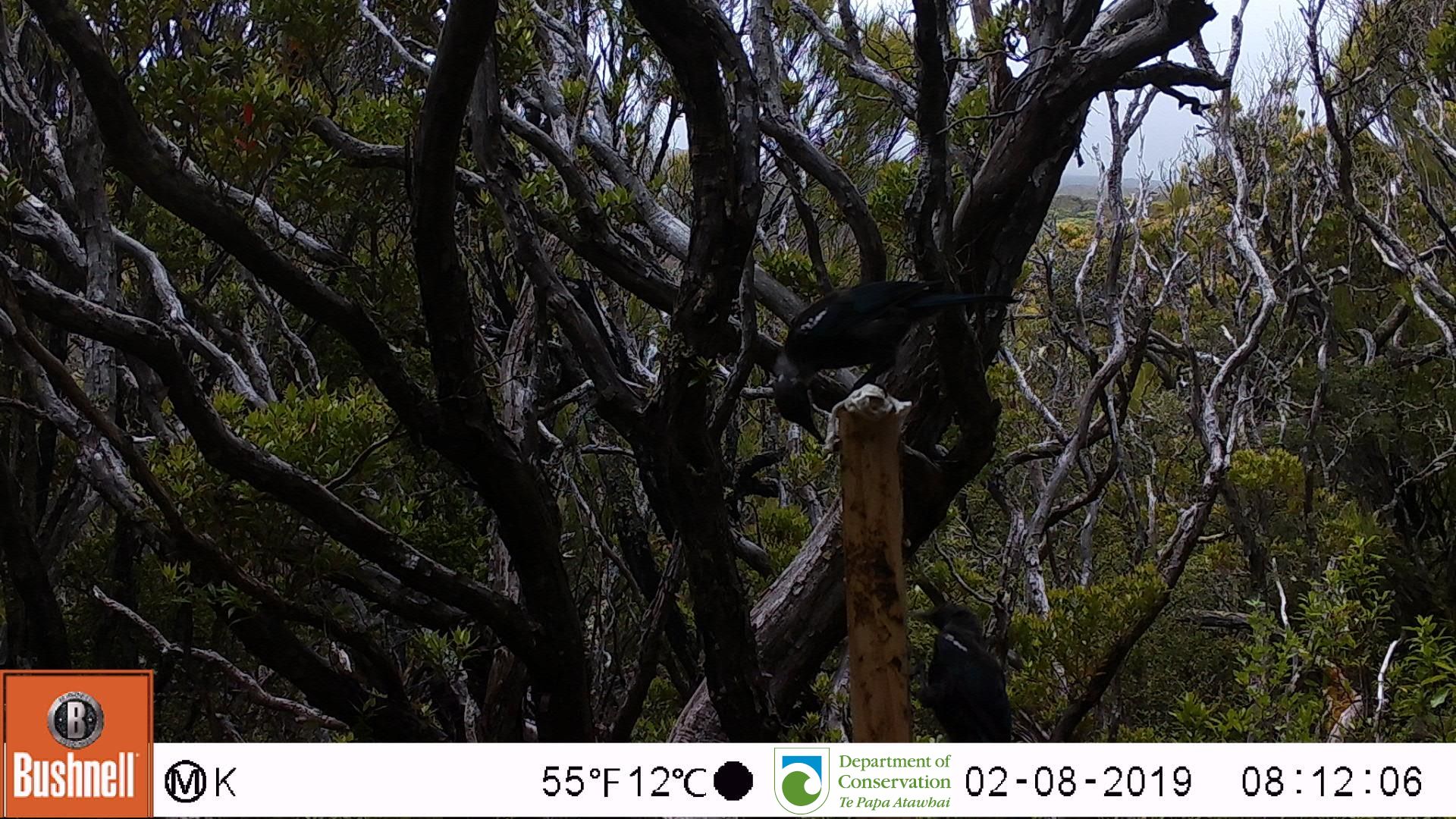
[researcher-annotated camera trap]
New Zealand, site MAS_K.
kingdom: Animalia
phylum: Chordata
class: Aves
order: Passeriformes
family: Meliphagidae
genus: Prosthemadera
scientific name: Prosthemadera novaeseelandiae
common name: tui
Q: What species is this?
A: Tui (Prosthemadera novaeseelandiae).